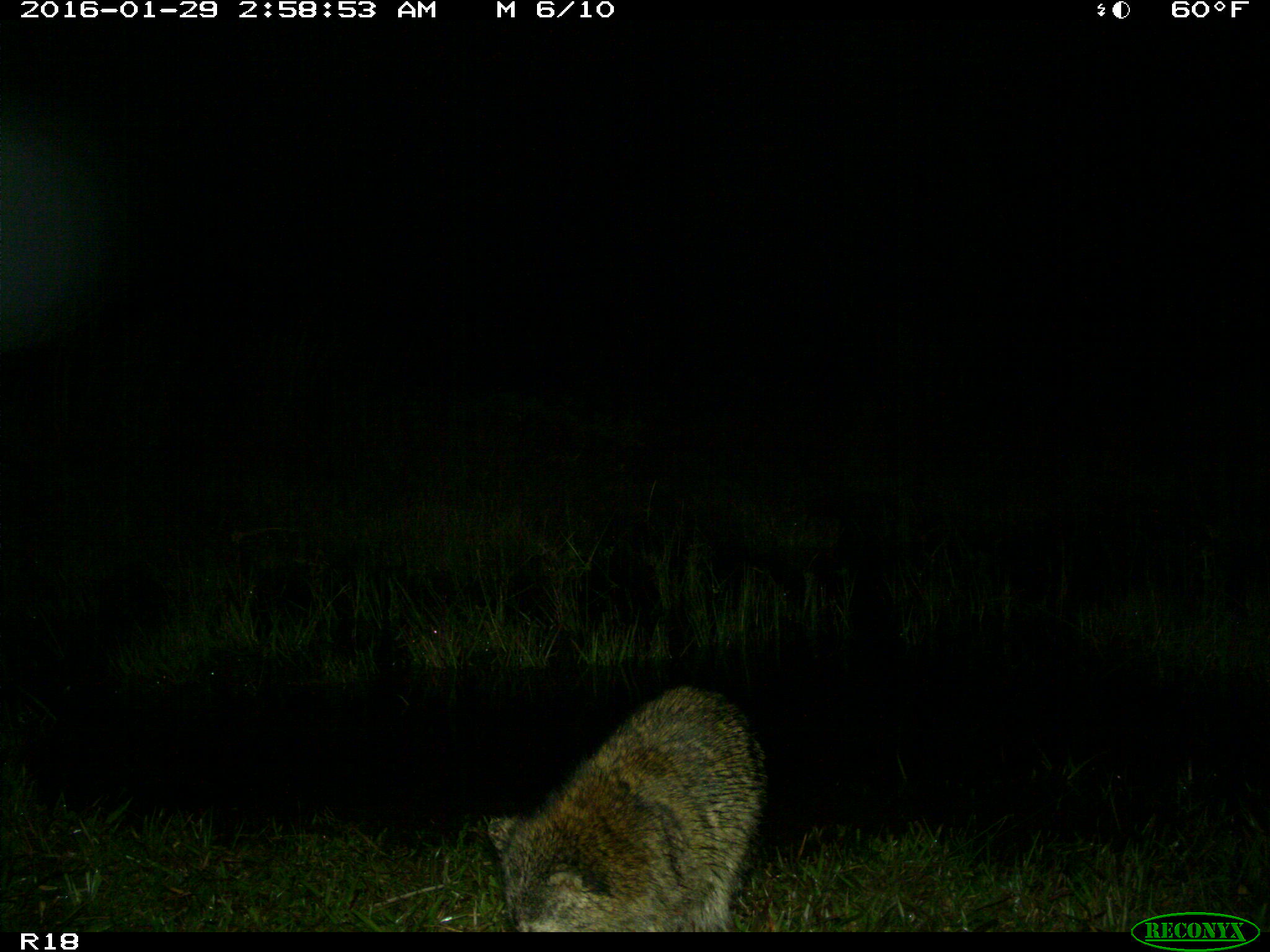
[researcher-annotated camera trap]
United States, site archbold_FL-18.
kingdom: Animalia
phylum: Chordata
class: Mammalia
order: Carnivora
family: Procyonidae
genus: Procyon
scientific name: Procyon lotor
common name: common raccoon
Procyon lotor (common raccoon).